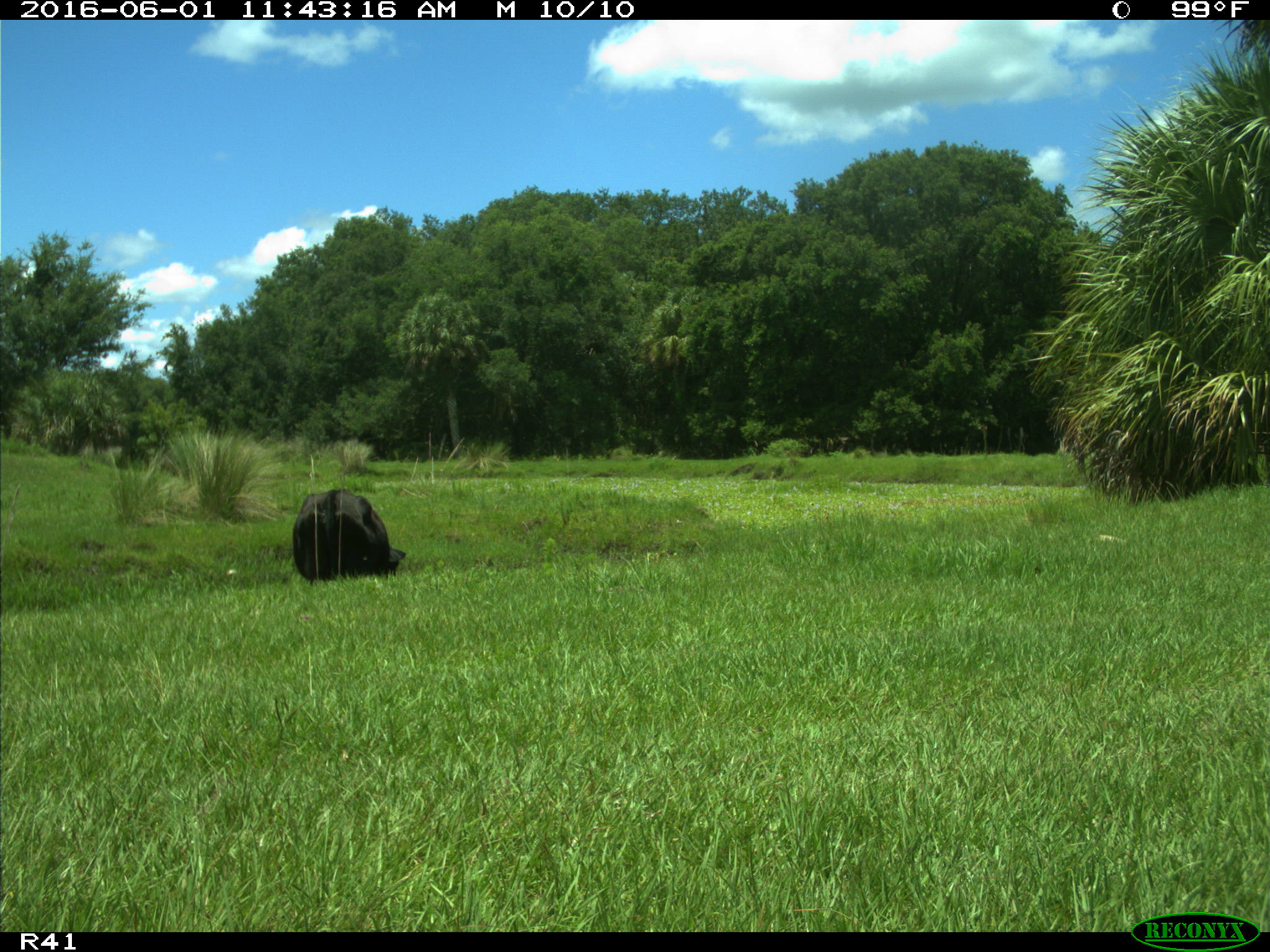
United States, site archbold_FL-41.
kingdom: Animalia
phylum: Chordata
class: Mammalia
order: Artiodactyla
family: Bovidae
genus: Bos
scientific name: Bos taurus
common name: domestic cow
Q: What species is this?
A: Bos taurus (domestic cow).